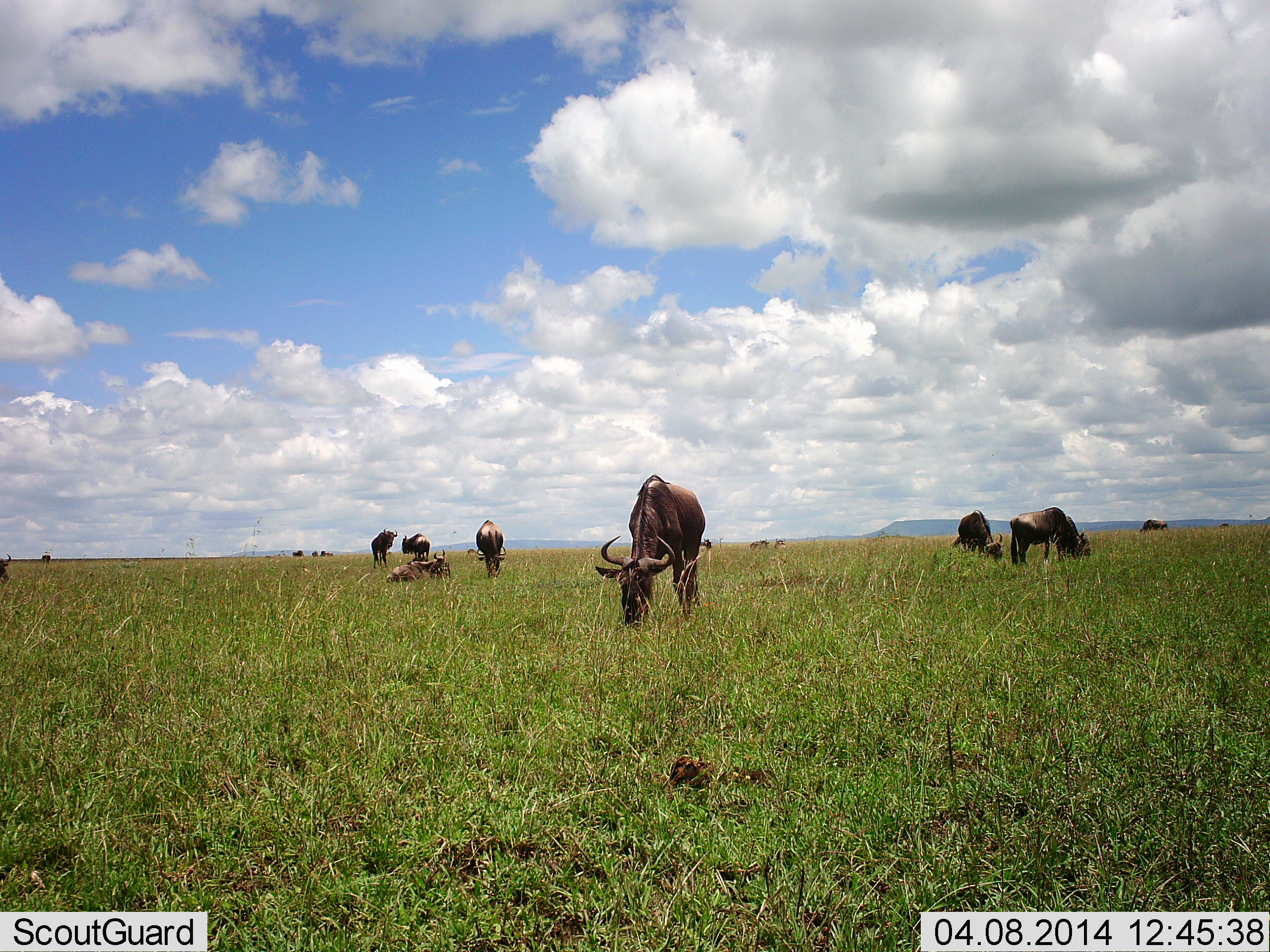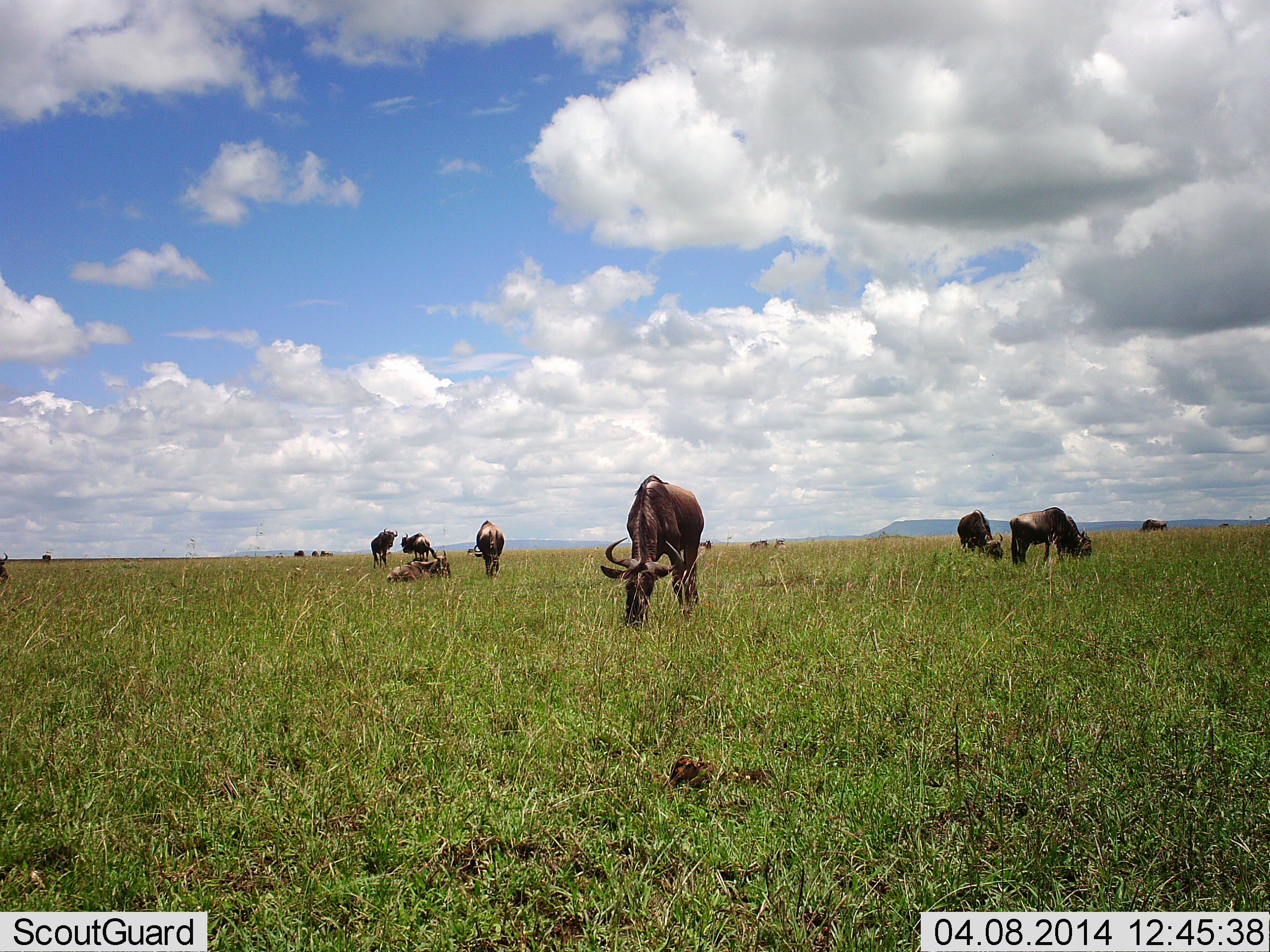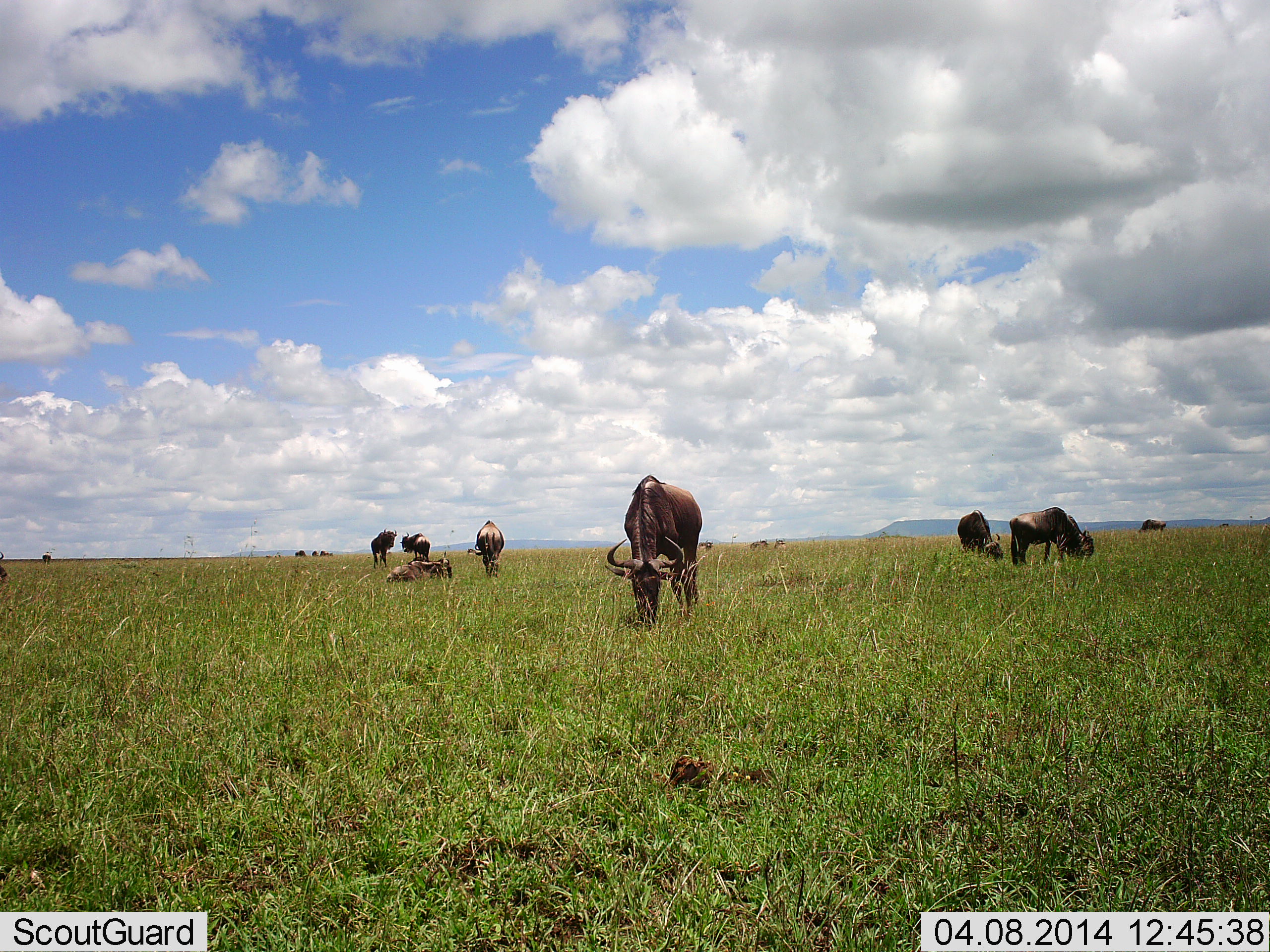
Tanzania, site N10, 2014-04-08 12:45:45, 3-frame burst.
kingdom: Animalia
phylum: Chordata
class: Mammalia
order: Artiodactyla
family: Bovidae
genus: Connochaetes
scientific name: Connochaetes taurinus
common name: blue wildebeest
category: wildebeest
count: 11-50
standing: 60%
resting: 40%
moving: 0%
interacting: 0%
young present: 0%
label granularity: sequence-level